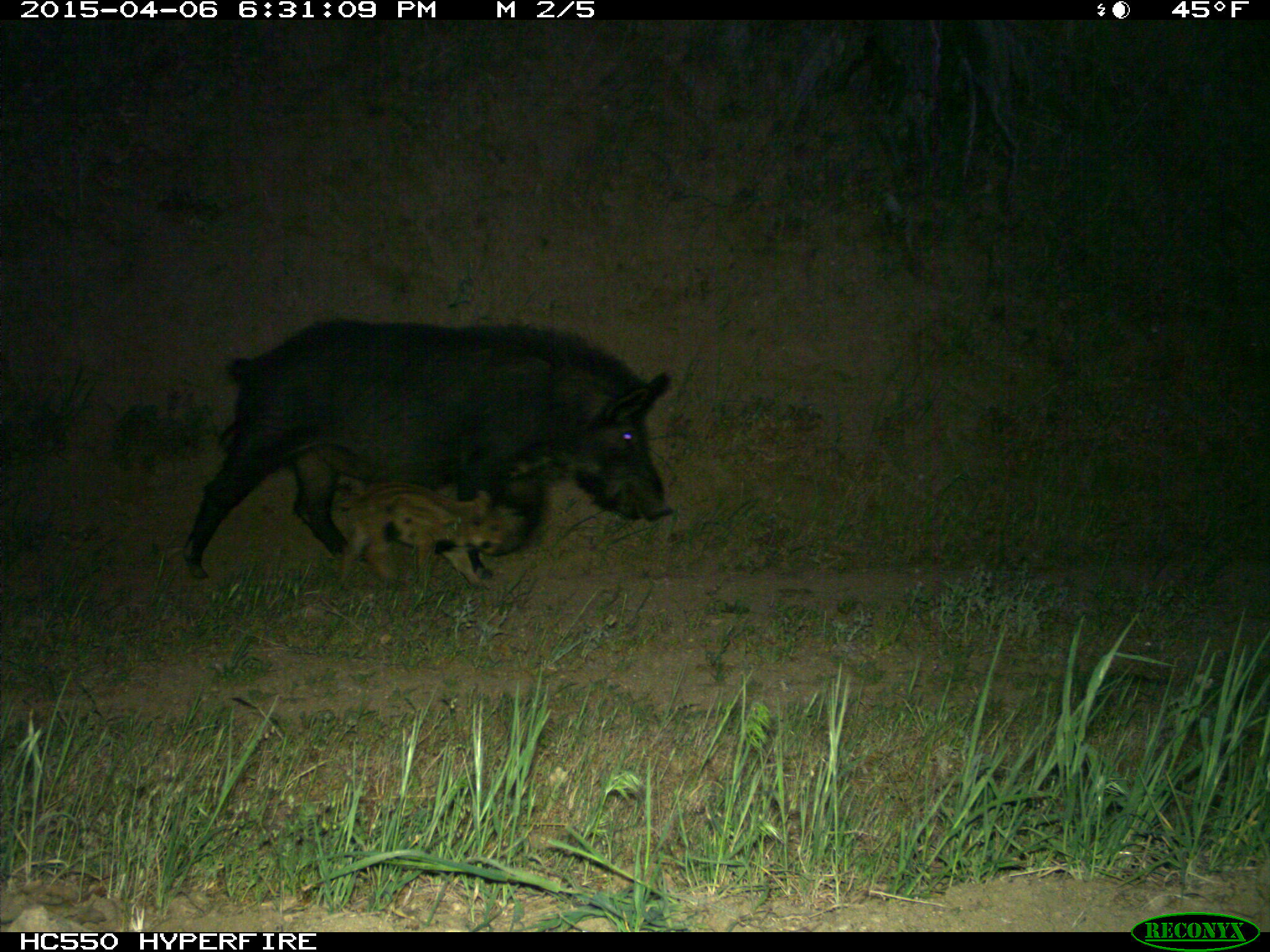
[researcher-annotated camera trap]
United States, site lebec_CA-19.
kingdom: Animalia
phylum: Chordata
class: Mammalia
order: Artiodactyla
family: Suidae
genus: Sus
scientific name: Sus scrofa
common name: wild boar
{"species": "Sus scrofa (wild boar)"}